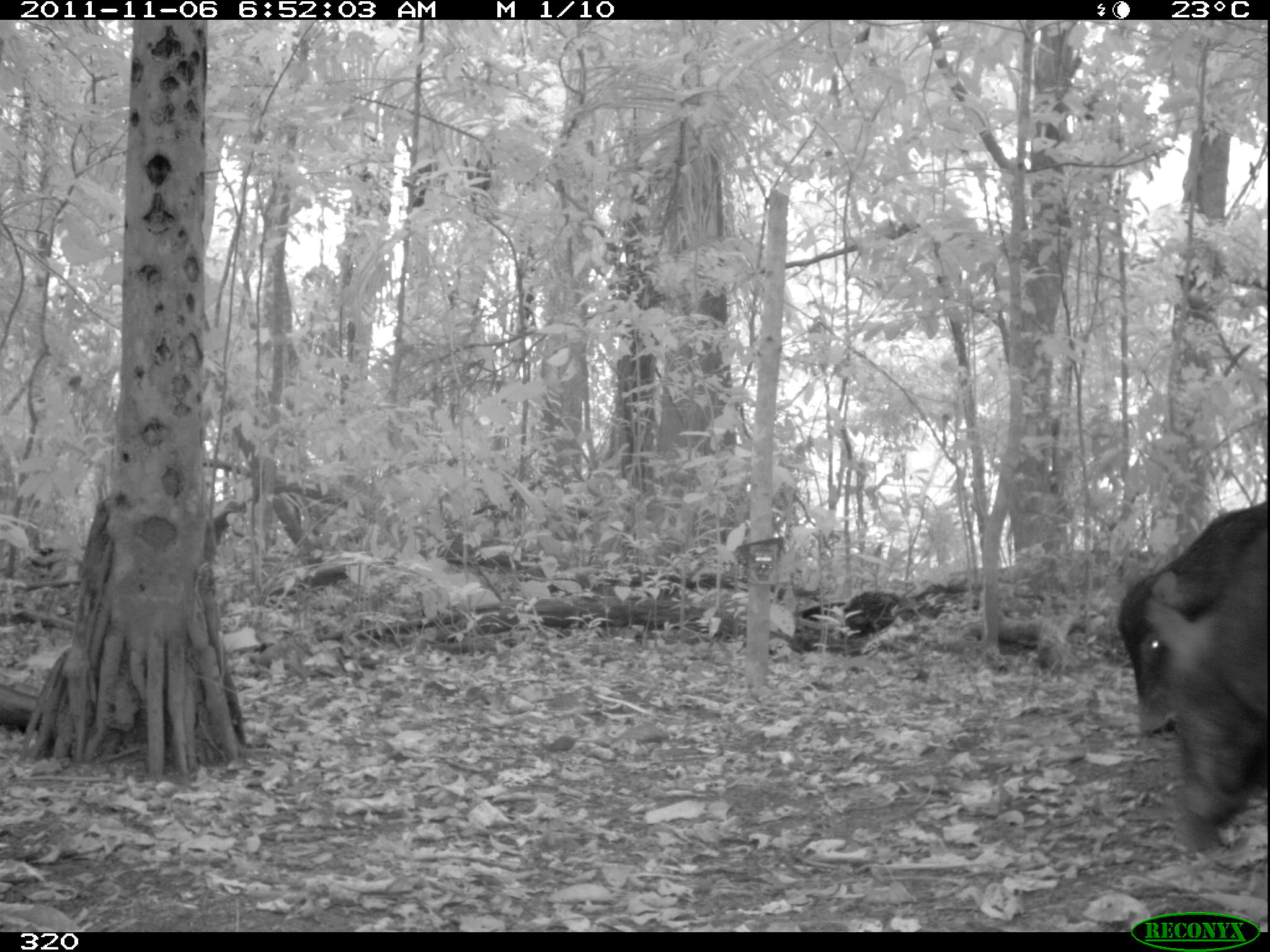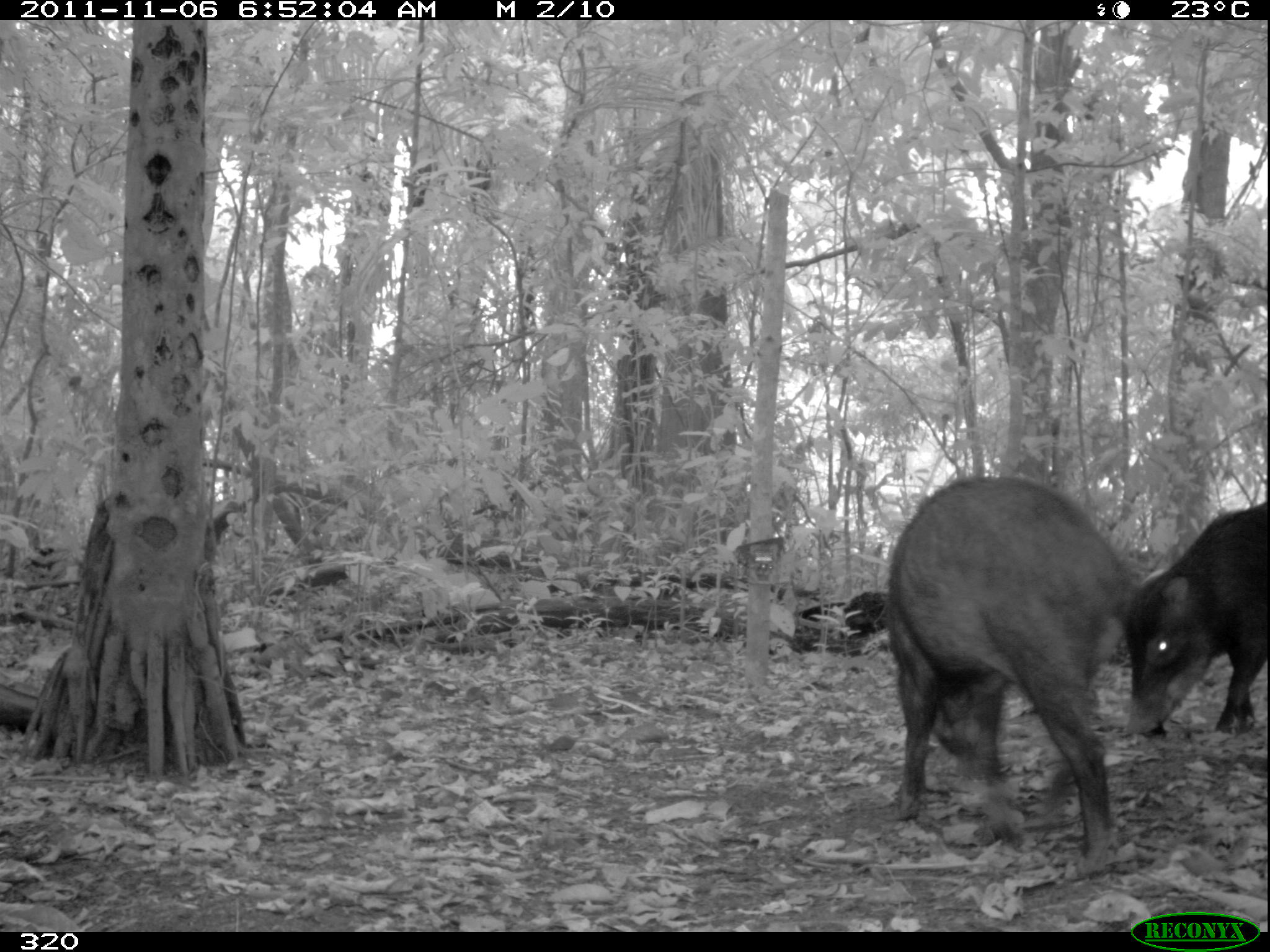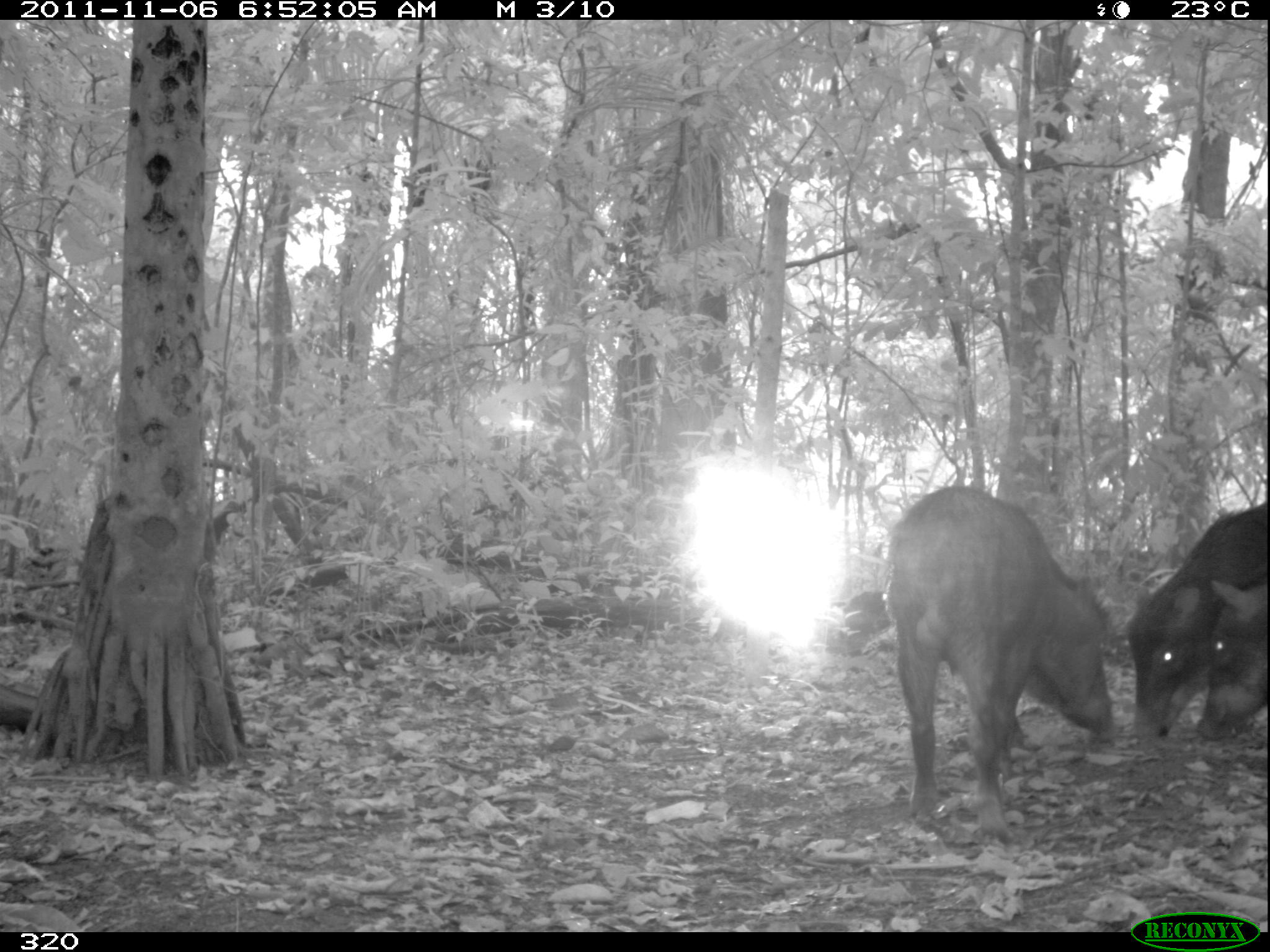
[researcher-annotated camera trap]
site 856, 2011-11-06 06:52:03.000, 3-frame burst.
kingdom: Animalia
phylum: Chordata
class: Mammalia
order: Artiodactyla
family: Tayassuidae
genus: Tayassu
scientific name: Tayassu pecari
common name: white-lipped peccary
Tayassu pecari (white-lipped peccary).